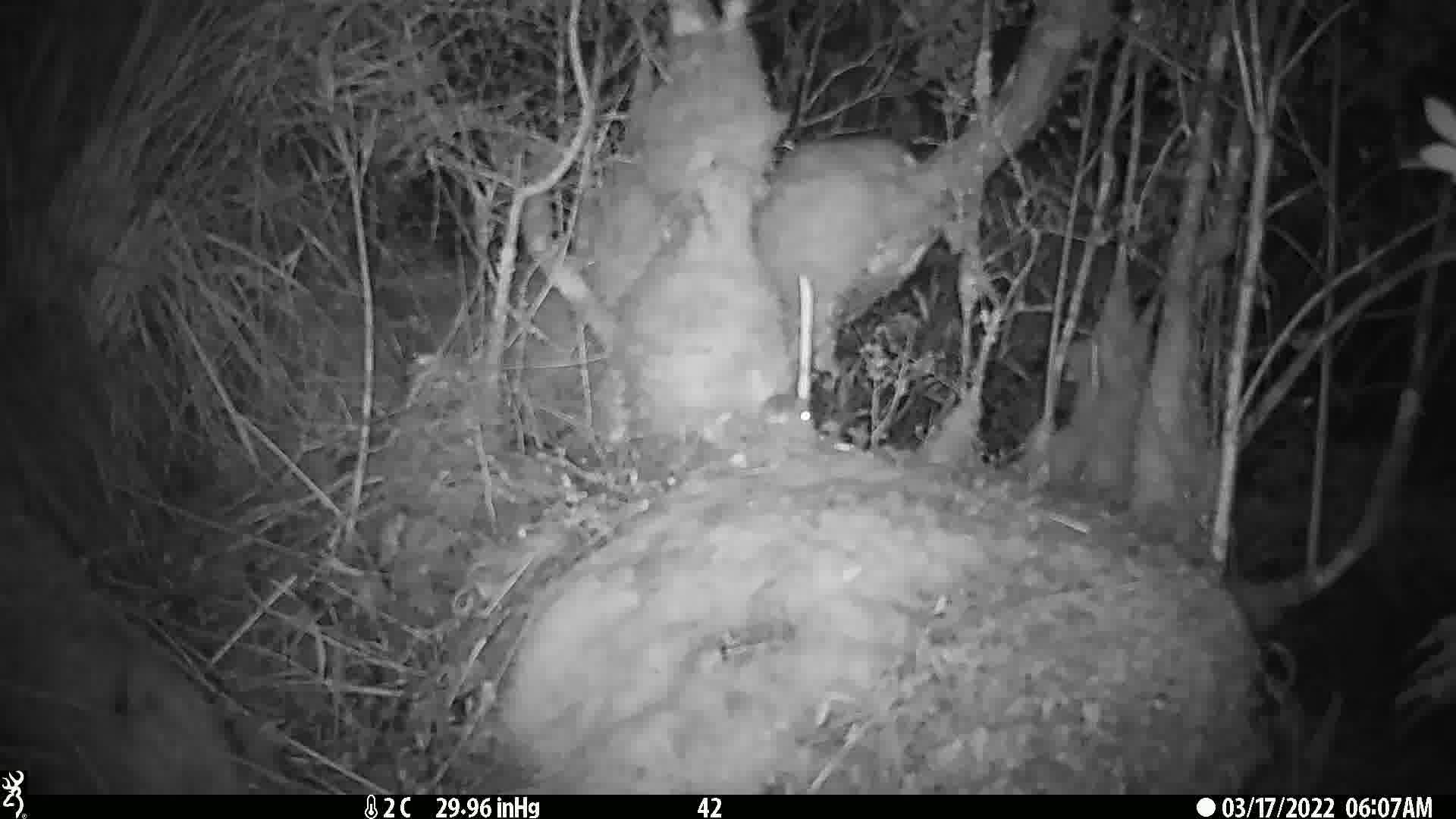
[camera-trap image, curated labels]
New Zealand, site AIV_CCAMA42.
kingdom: Animalia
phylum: Chordata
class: Mammalia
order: Rodentia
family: Muridae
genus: Mus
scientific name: Mus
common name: mouse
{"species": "mouse (Mus)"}